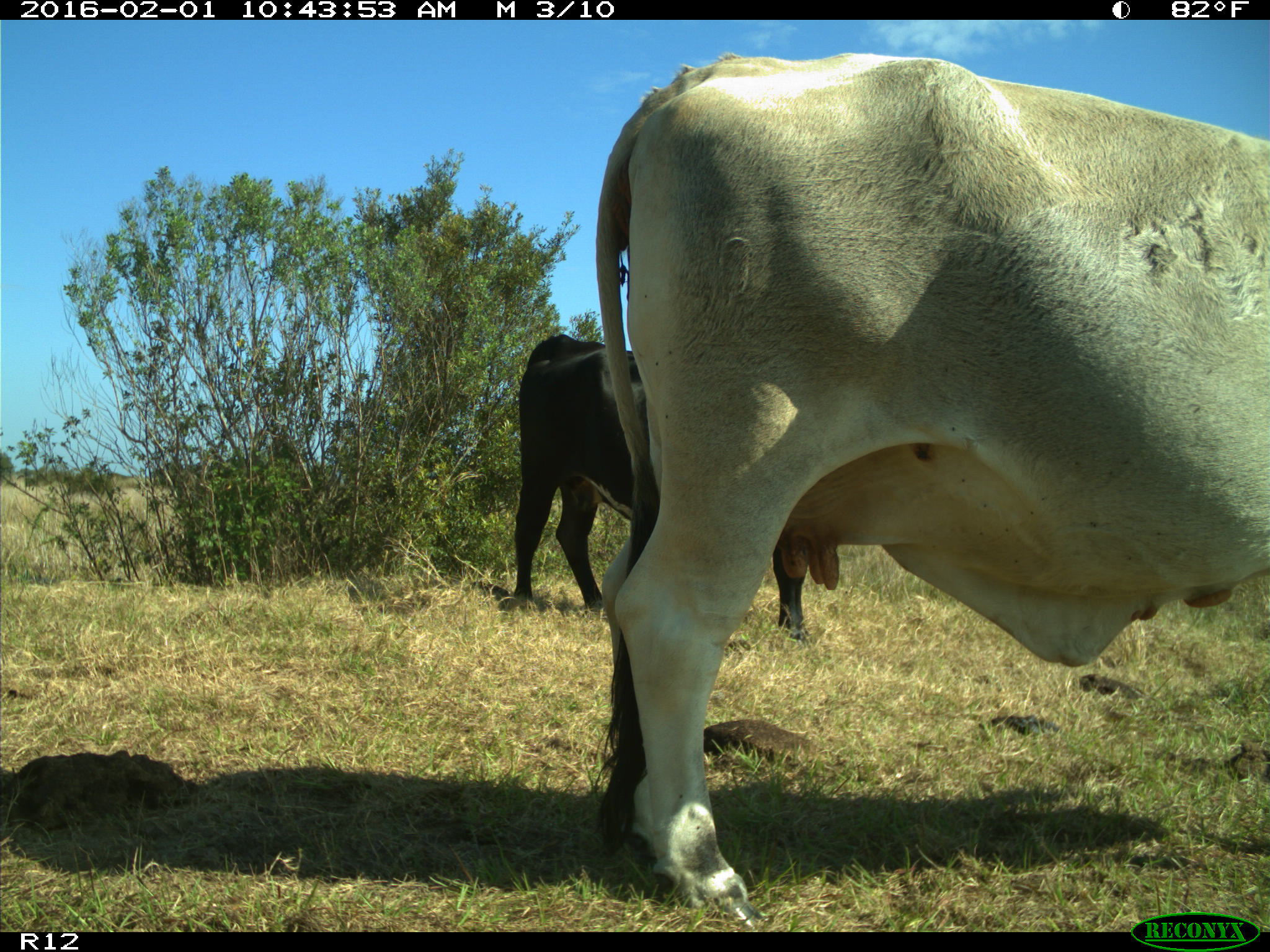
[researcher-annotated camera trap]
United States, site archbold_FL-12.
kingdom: Animalia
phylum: Chordata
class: Mammalia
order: Artiodactyla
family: Bovidae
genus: Bos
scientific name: Bos taurus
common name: domestic cow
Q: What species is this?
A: Bos taurus (domestic cow).